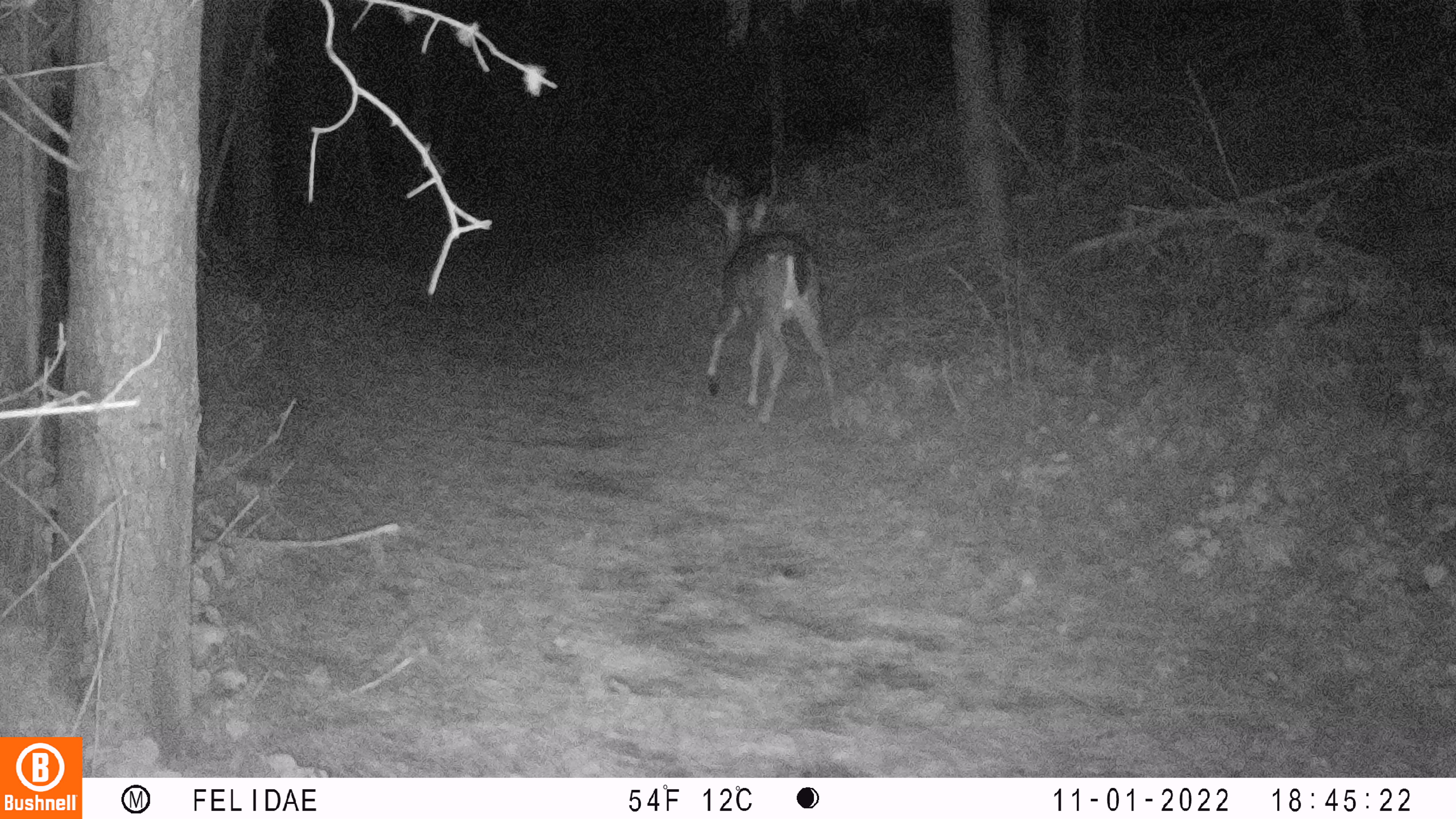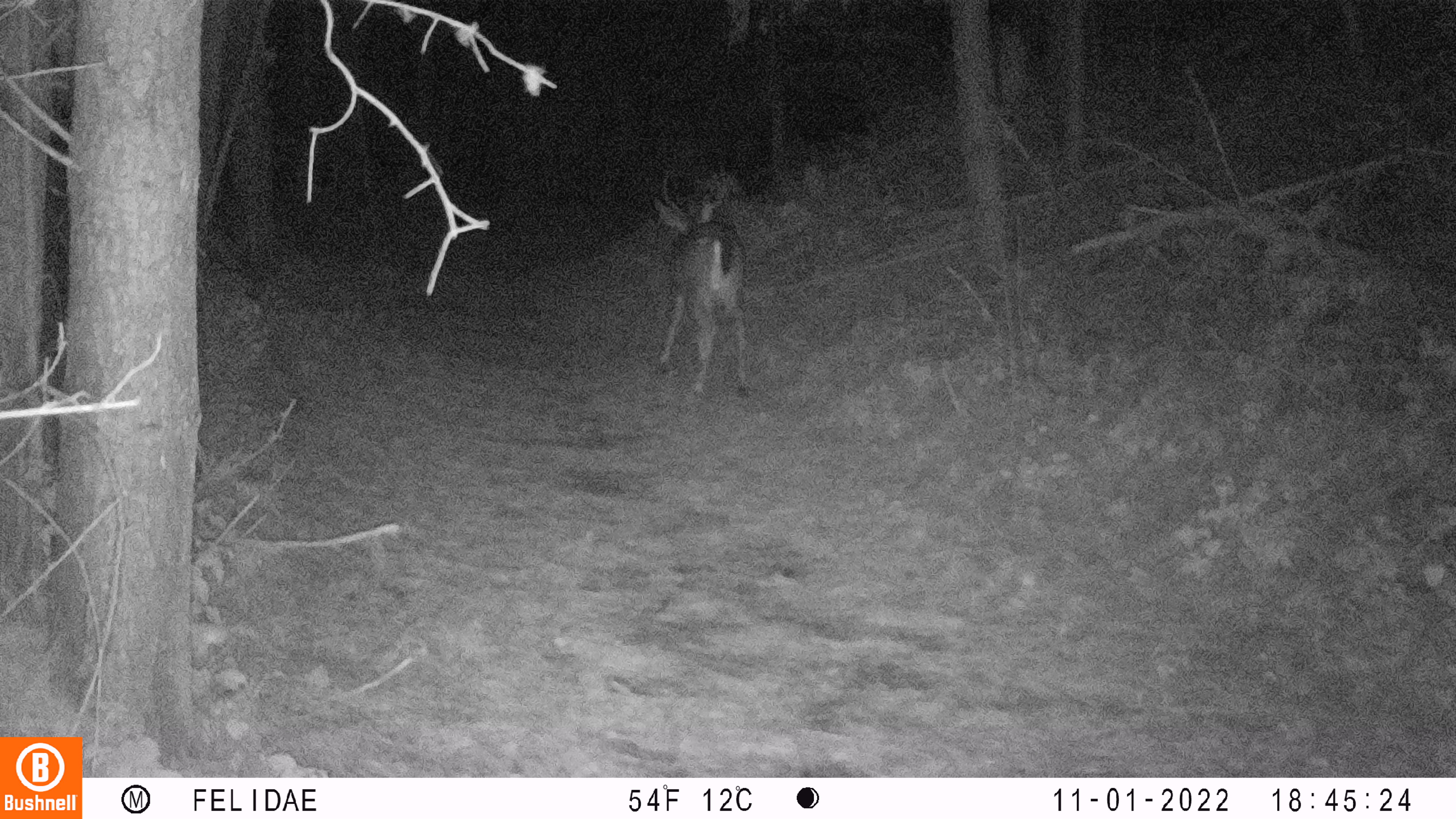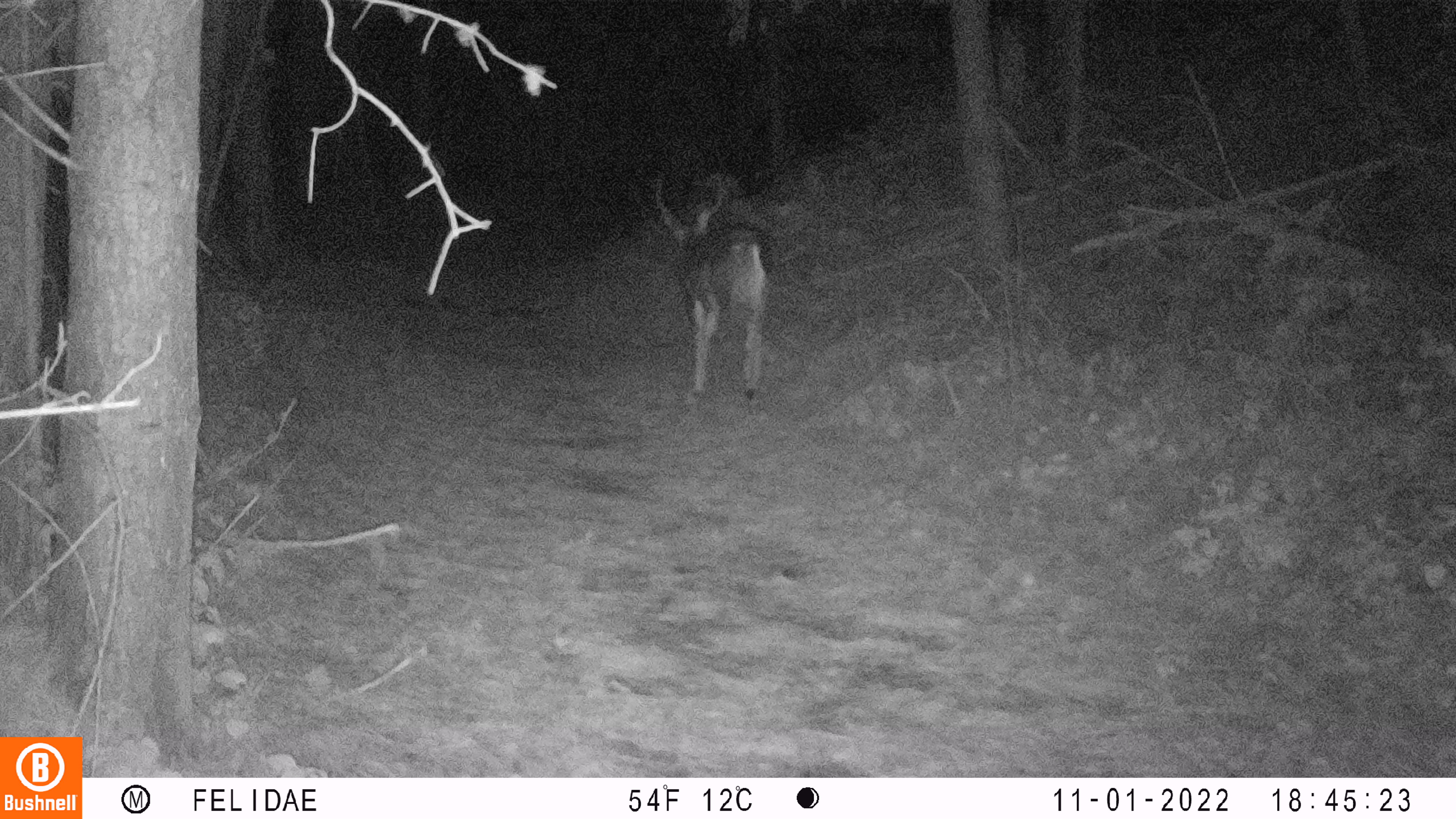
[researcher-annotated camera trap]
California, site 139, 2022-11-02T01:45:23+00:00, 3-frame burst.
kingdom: Animalia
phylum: Chordata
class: Mammalia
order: Artiodactyla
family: Cervidae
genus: Odocoileus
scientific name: Odocoileus hemionus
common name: mule deer